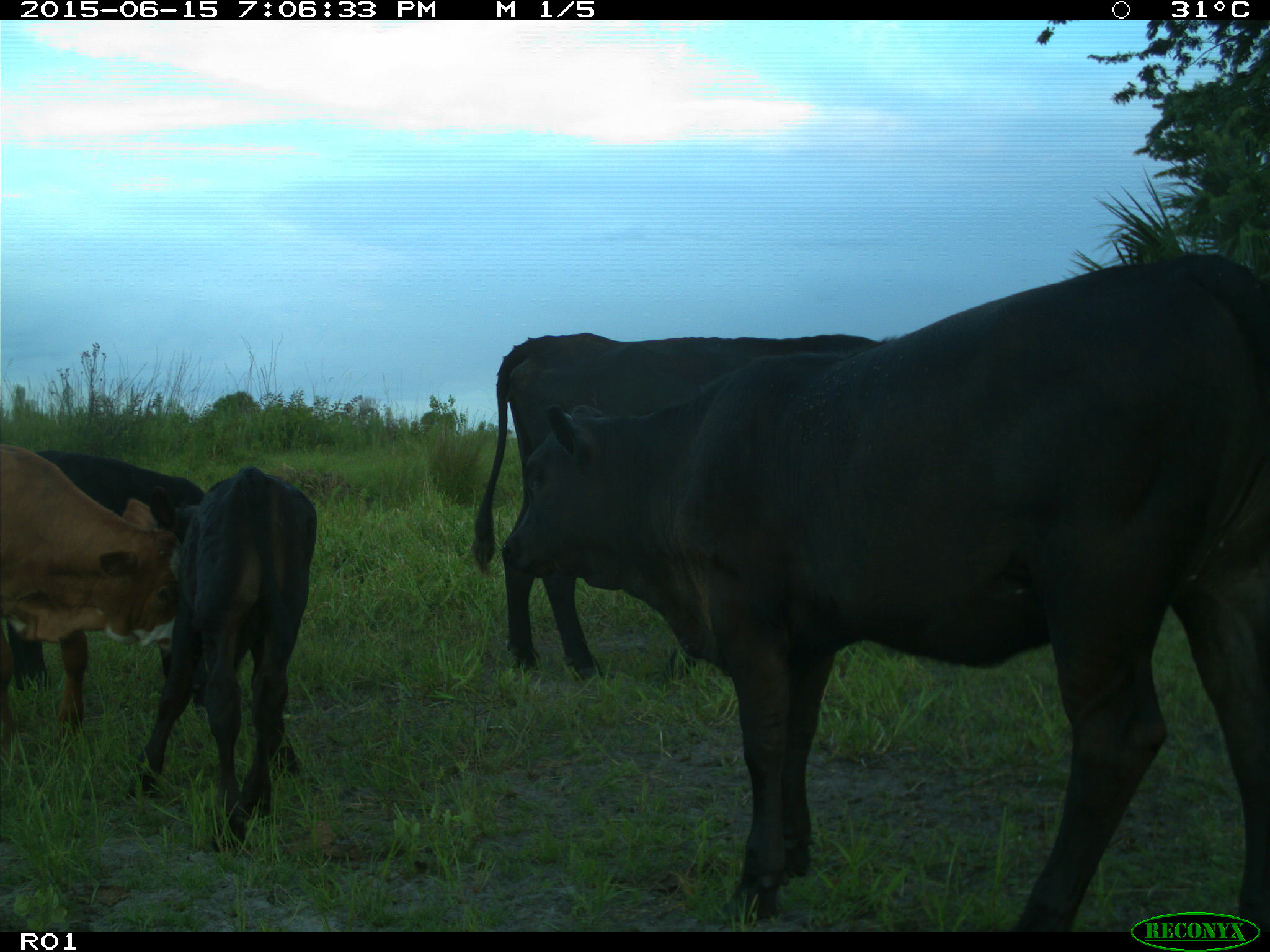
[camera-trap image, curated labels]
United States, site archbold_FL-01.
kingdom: Animalia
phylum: Chordata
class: Mammalia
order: Artiodactyla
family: Bovidae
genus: Bos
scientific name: Bos taurus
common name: domestic cow